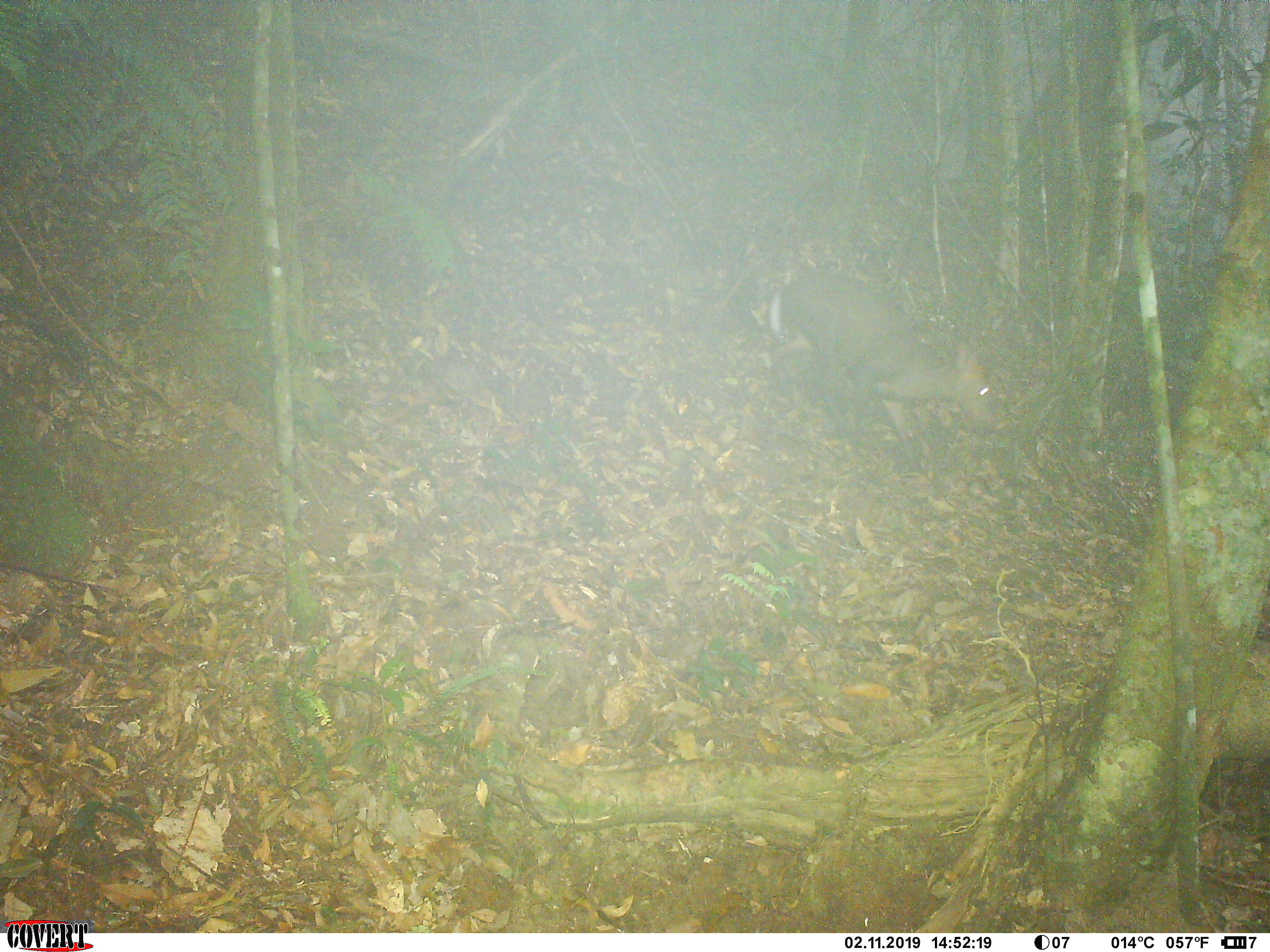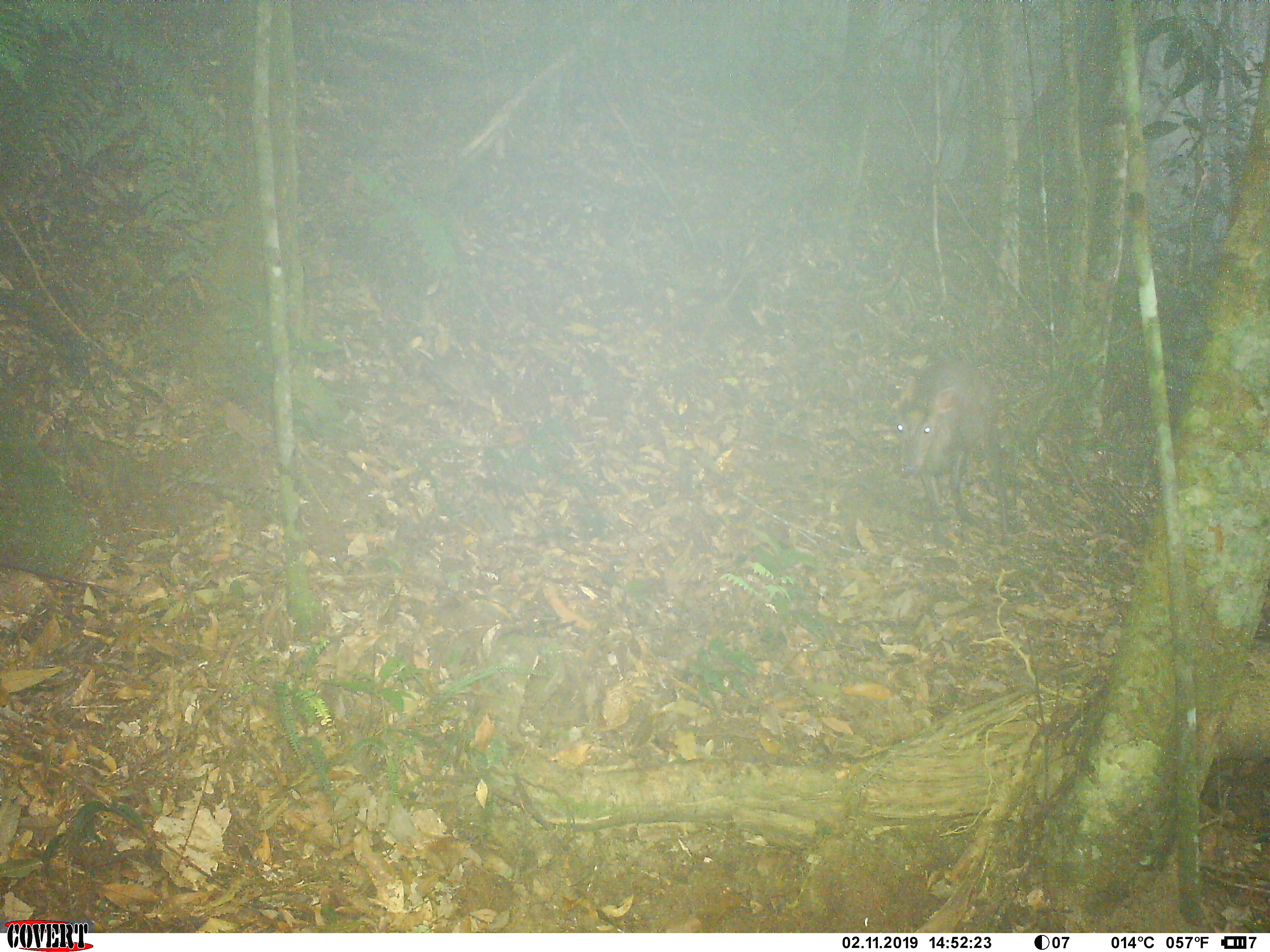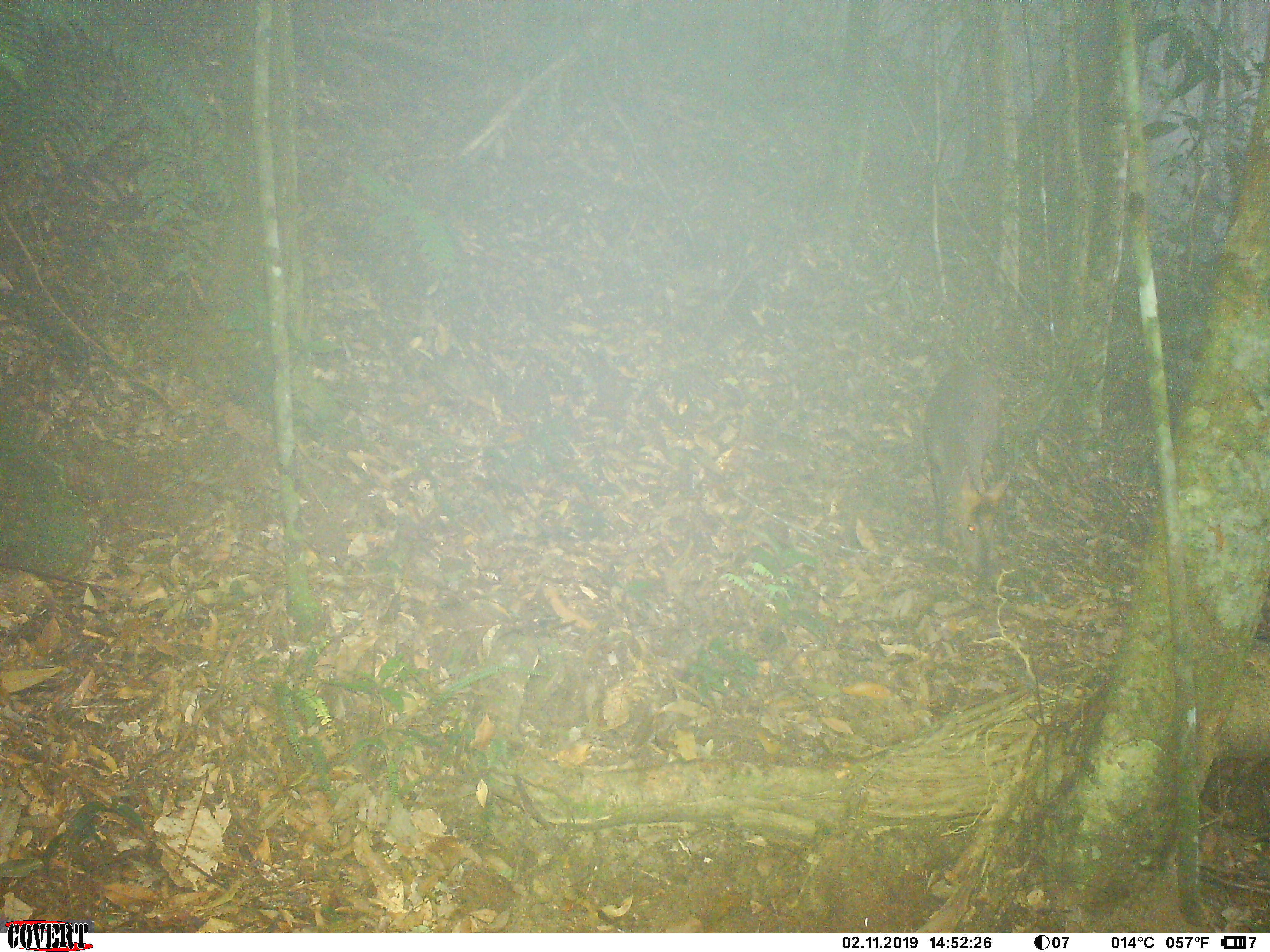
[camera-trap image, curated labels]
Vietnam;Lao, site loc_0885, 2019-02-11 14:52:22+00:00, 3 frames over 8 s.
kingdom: Animalia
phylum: Chordata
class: Mammalia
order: Artiodactyla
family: Cervidae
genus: Muntiacus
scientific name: Muntiacus rooseveltorum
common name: roosevelt's muntjac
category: roosevelts muntjac group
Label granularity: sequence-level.